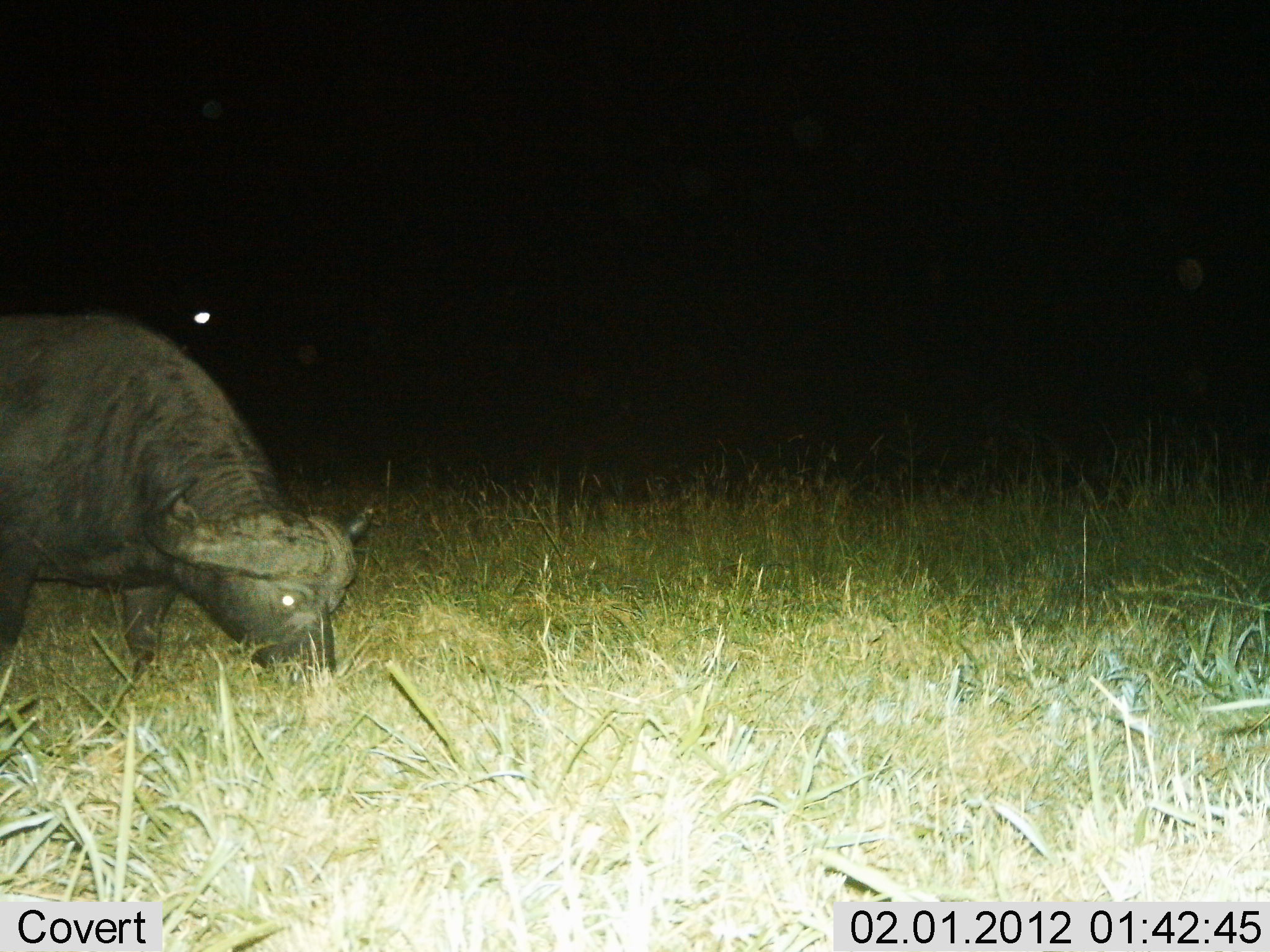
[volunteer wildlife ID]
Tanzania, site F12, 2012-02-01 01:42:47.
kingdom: Animalia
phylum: Chordata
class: Mammalia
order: Artiodactyla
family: Bovidae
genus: Syncerus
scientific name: Syncerus caffer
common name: cape buffalo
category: buffalo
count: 1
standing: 17%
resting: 0%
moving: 0%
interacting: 0%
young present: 0%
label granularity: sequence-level